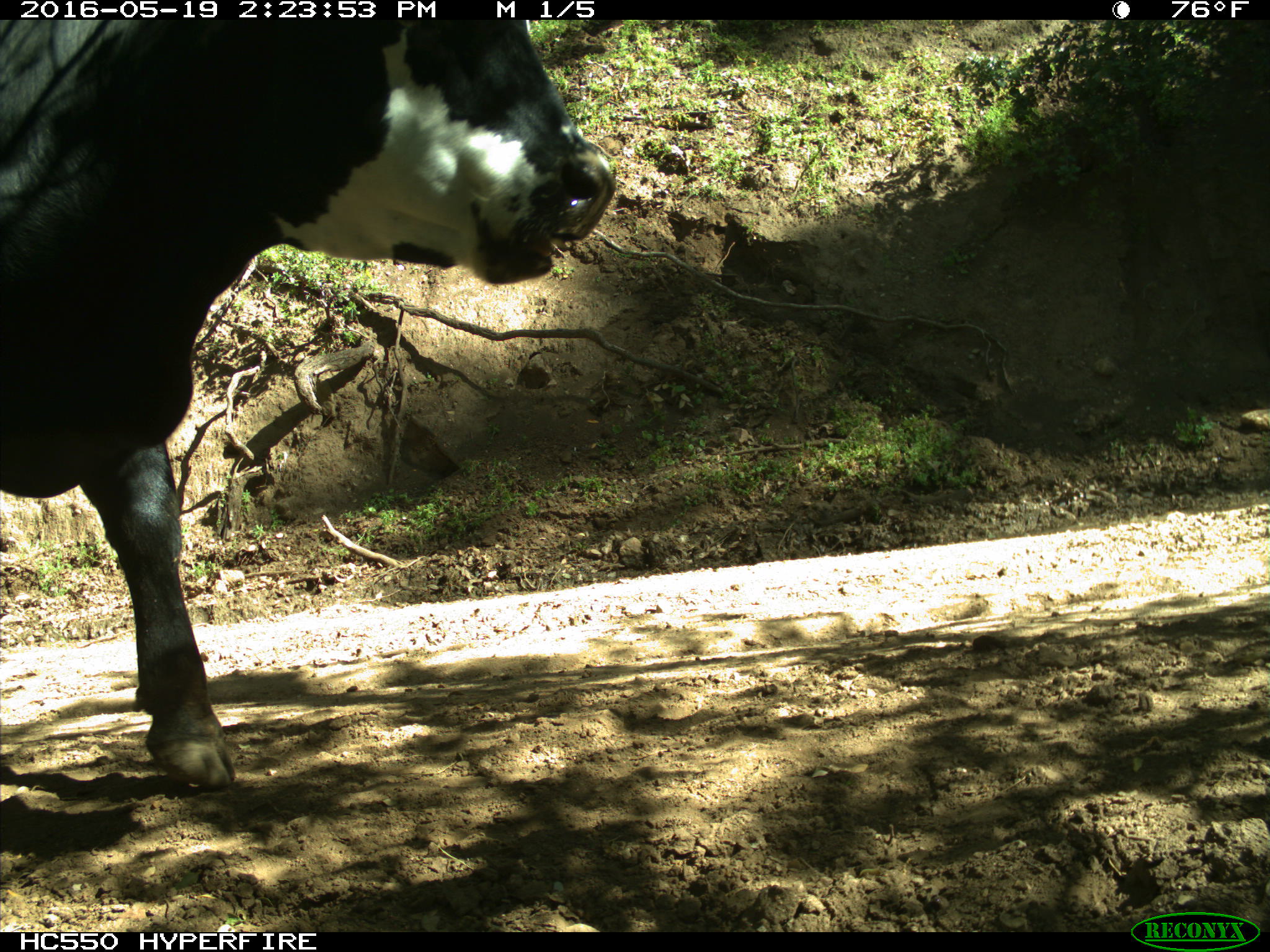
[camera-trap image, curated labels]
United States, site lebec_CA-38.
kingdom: Animalia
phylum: Chordata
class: Mammalia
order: Artiodactyla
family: Bovidae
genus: Bos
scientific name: Bos taurus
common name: domestic cow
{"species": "Bos taurus (domestic cow)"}